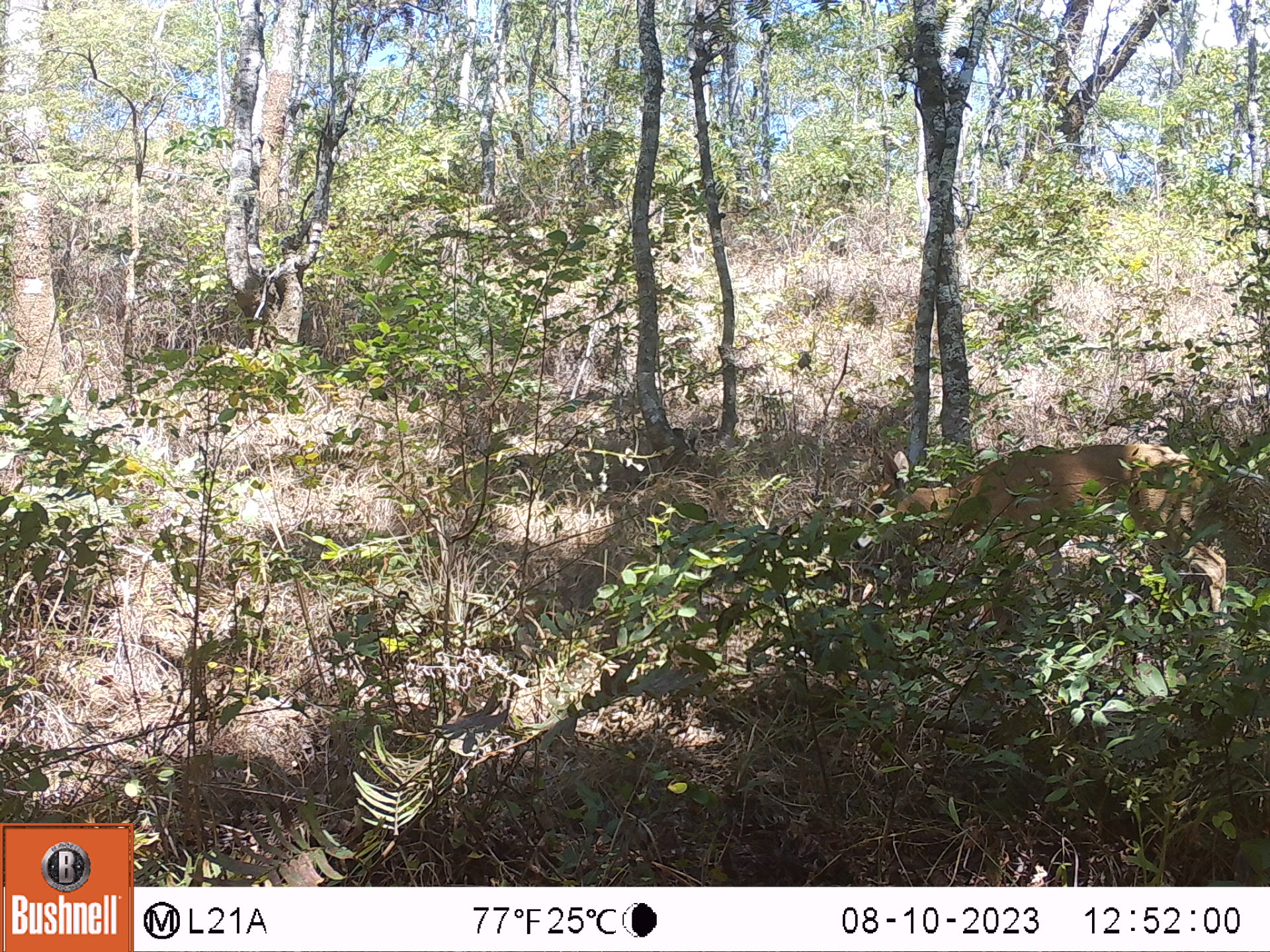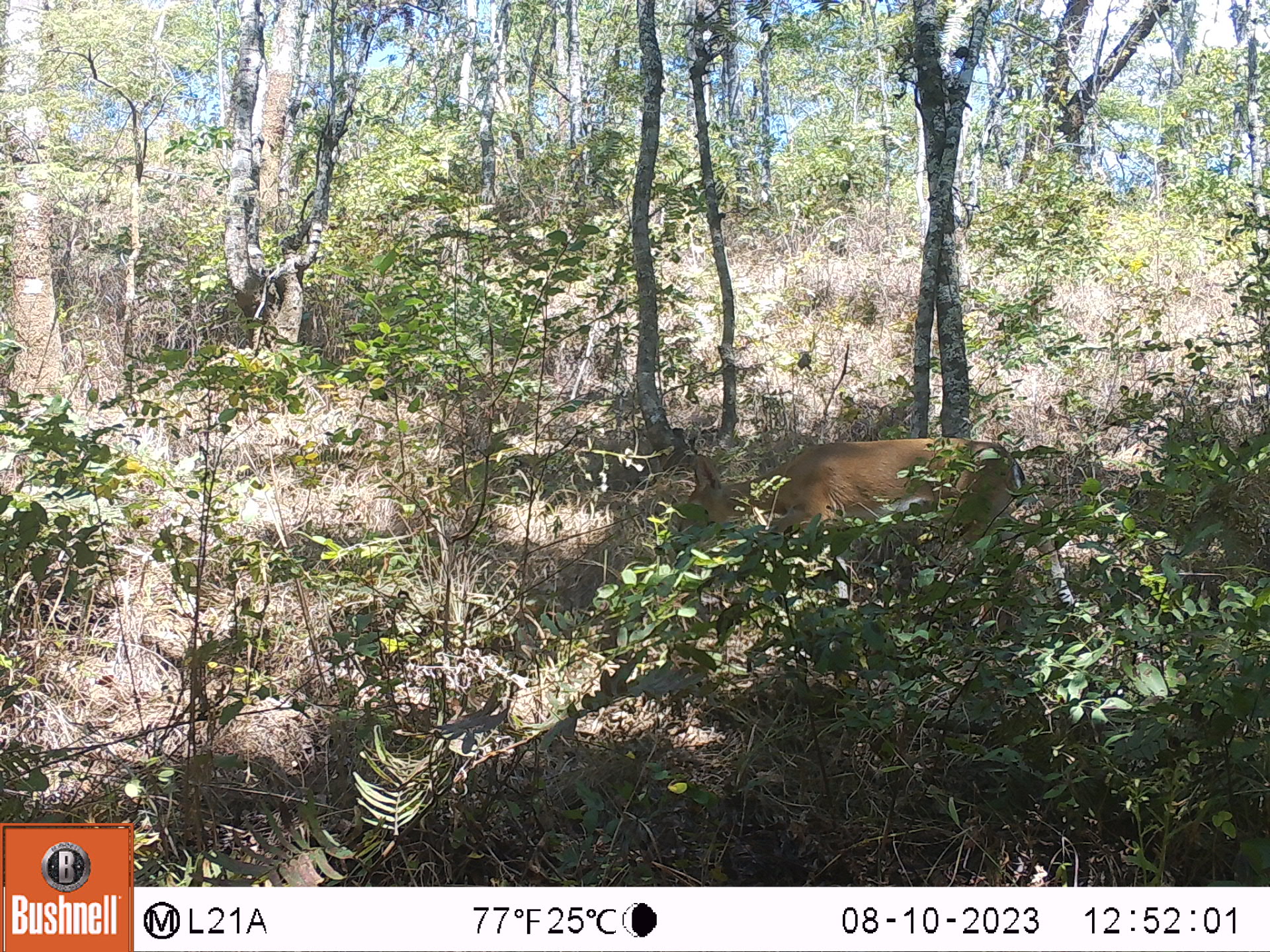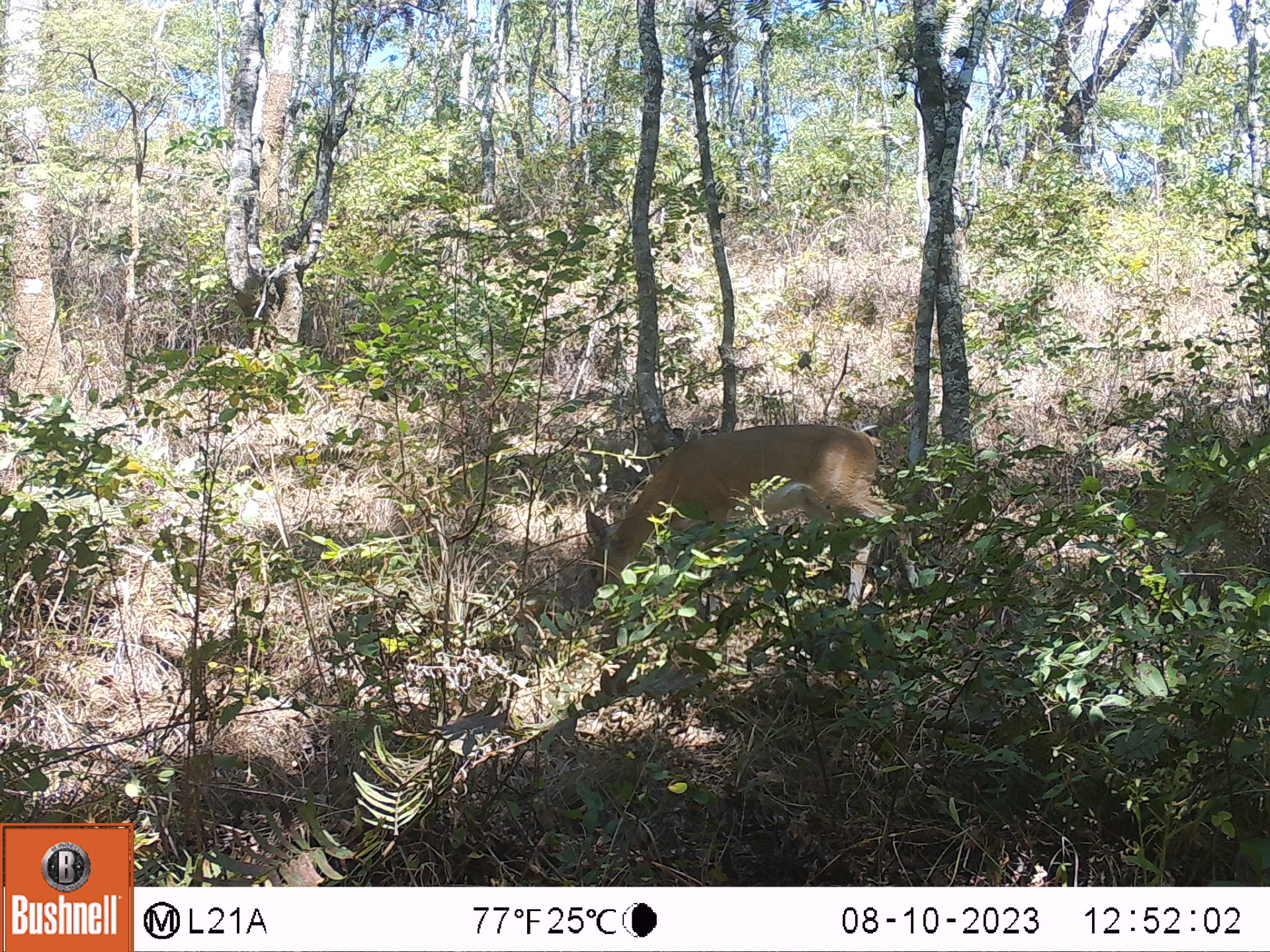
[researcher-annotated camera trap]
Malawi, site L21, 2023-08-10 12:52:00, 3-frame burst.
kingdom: Animalia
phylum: Chordata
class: Mammalia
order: Artiodactyla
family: Bovidae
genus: Sylvicapra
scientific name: Sylvicapra grimmia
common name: common duiker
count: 1